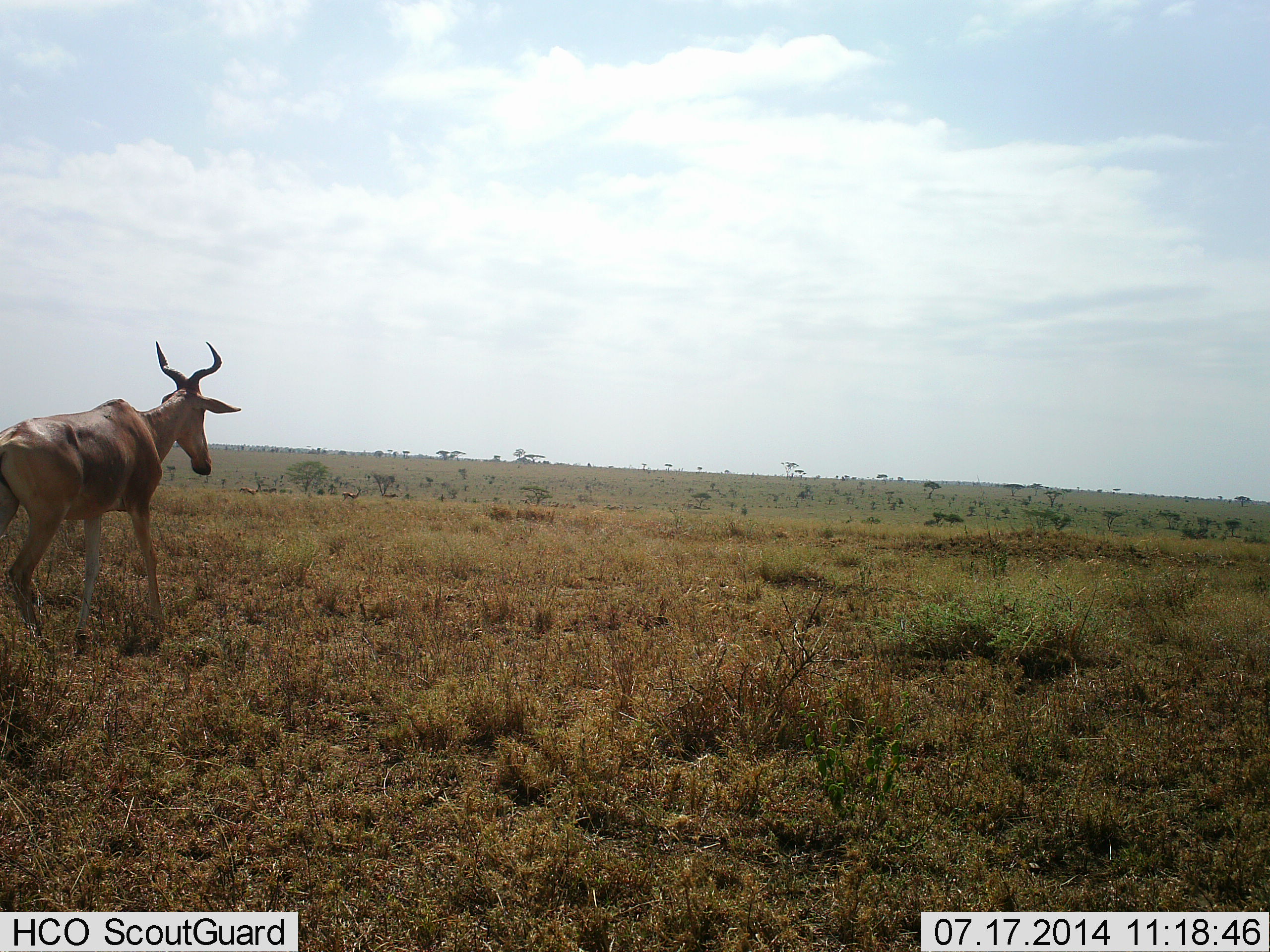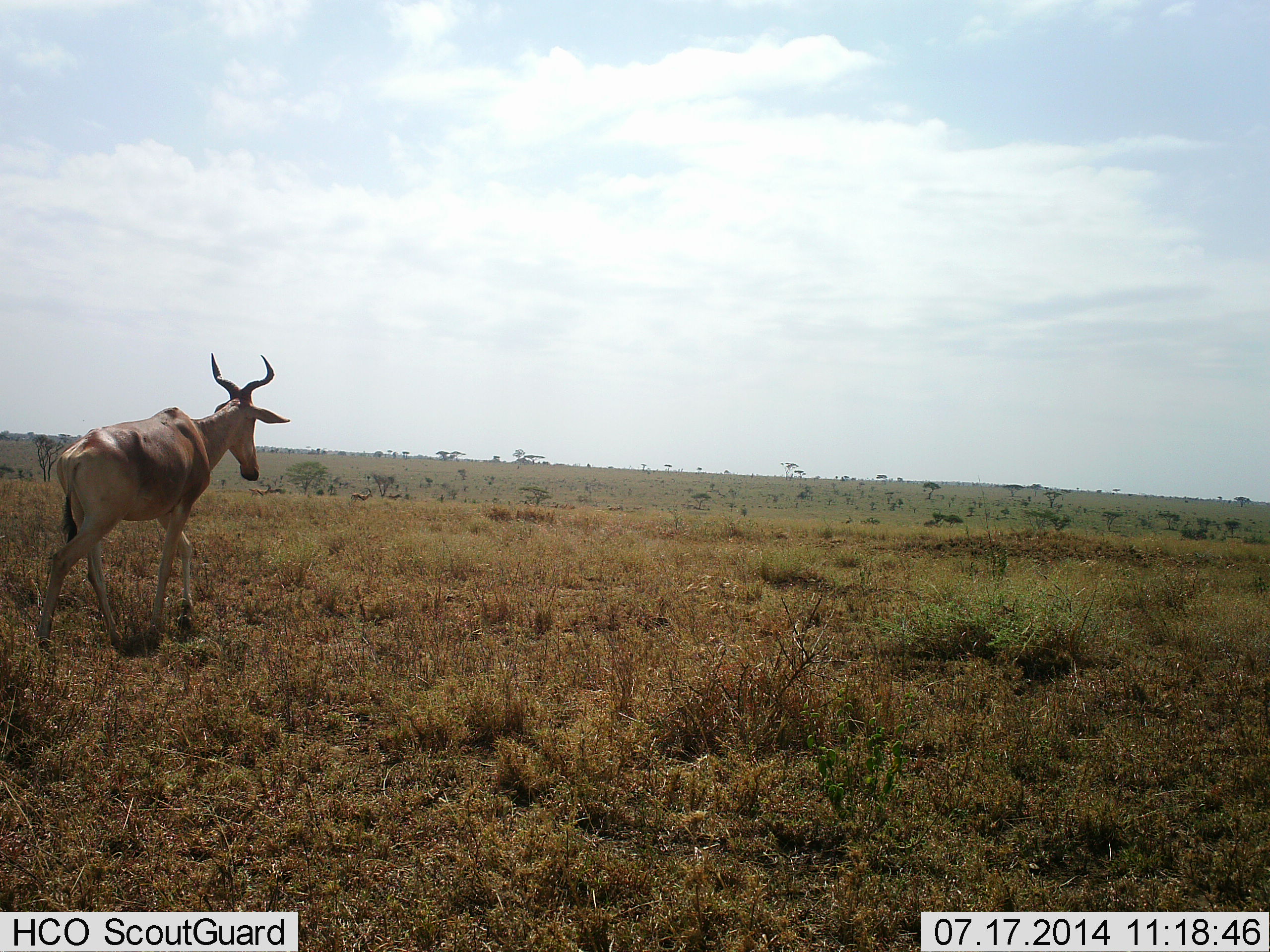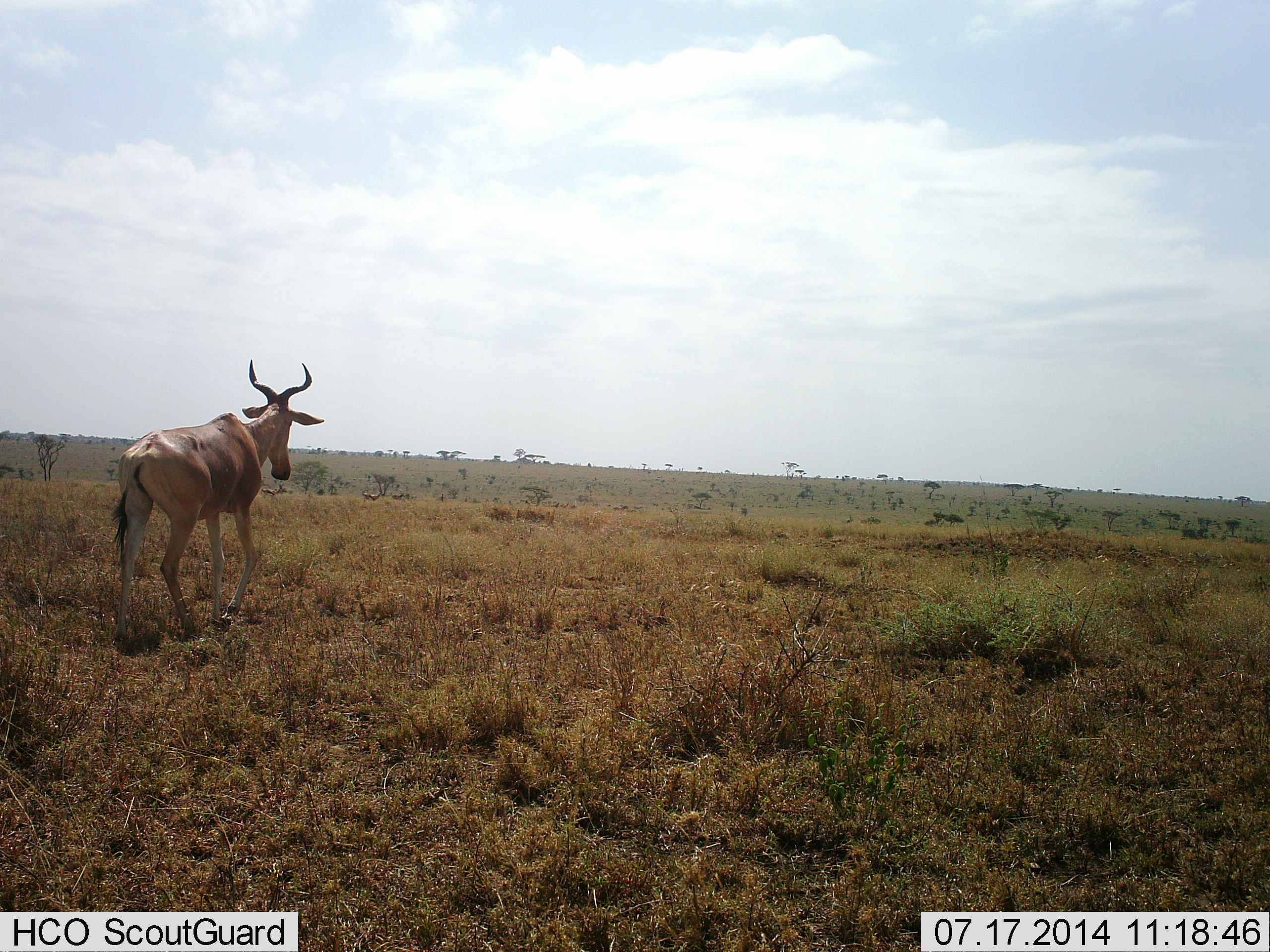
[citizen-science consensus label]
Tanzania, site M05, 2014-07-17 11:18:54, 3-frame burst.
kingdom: Animalia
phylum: Chordata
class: Mammalia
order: Artiodactyla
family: Bovidae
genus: Alcelaphus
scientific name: Alcelaphus buselaphus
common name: hartebeest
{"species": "hartebeest (Alcelaphus buselaphus)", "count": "1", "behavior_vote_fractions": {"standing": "0%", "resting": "0%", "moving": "100%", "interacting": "0%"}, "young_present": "0%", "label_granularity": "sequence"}